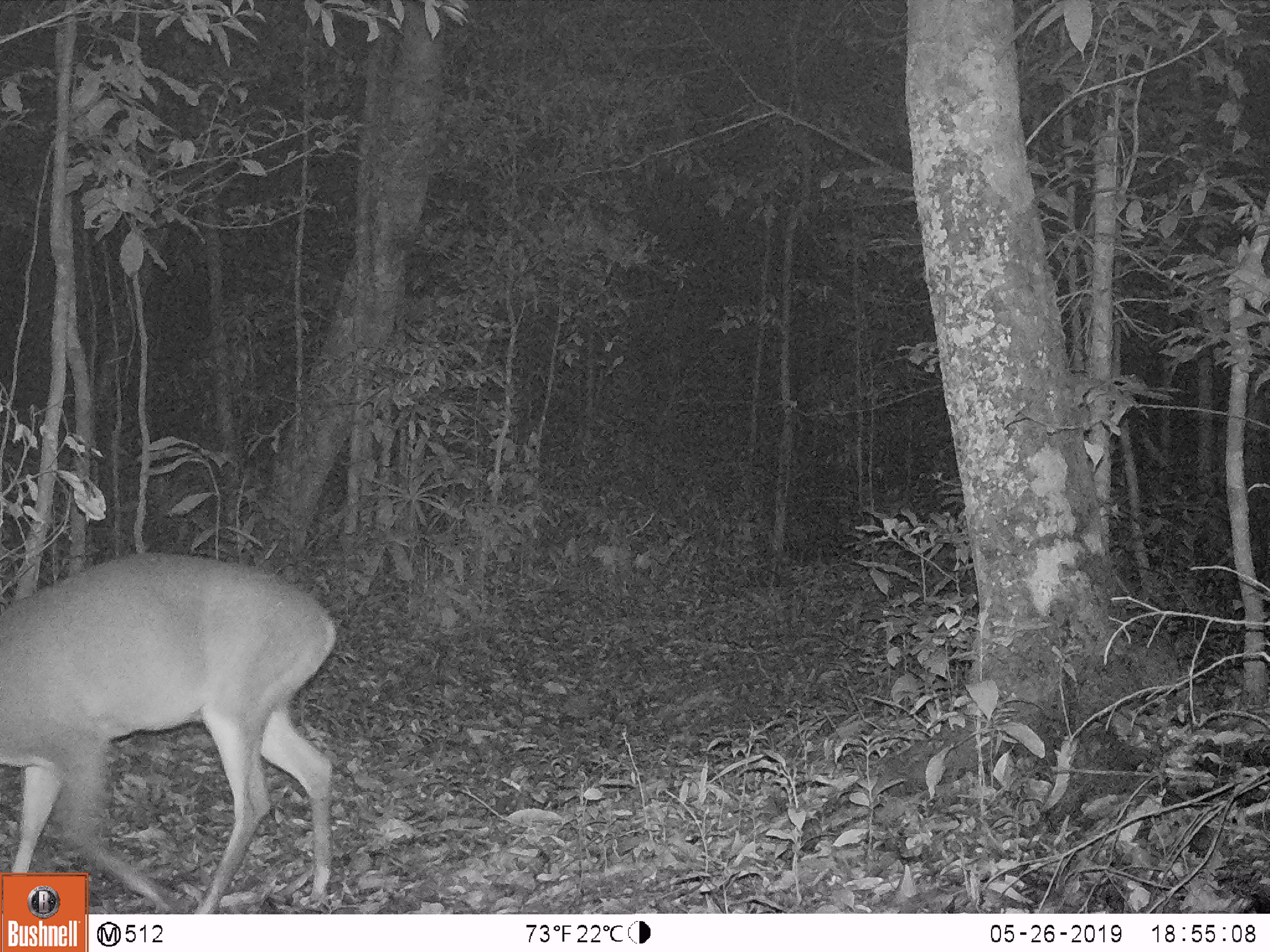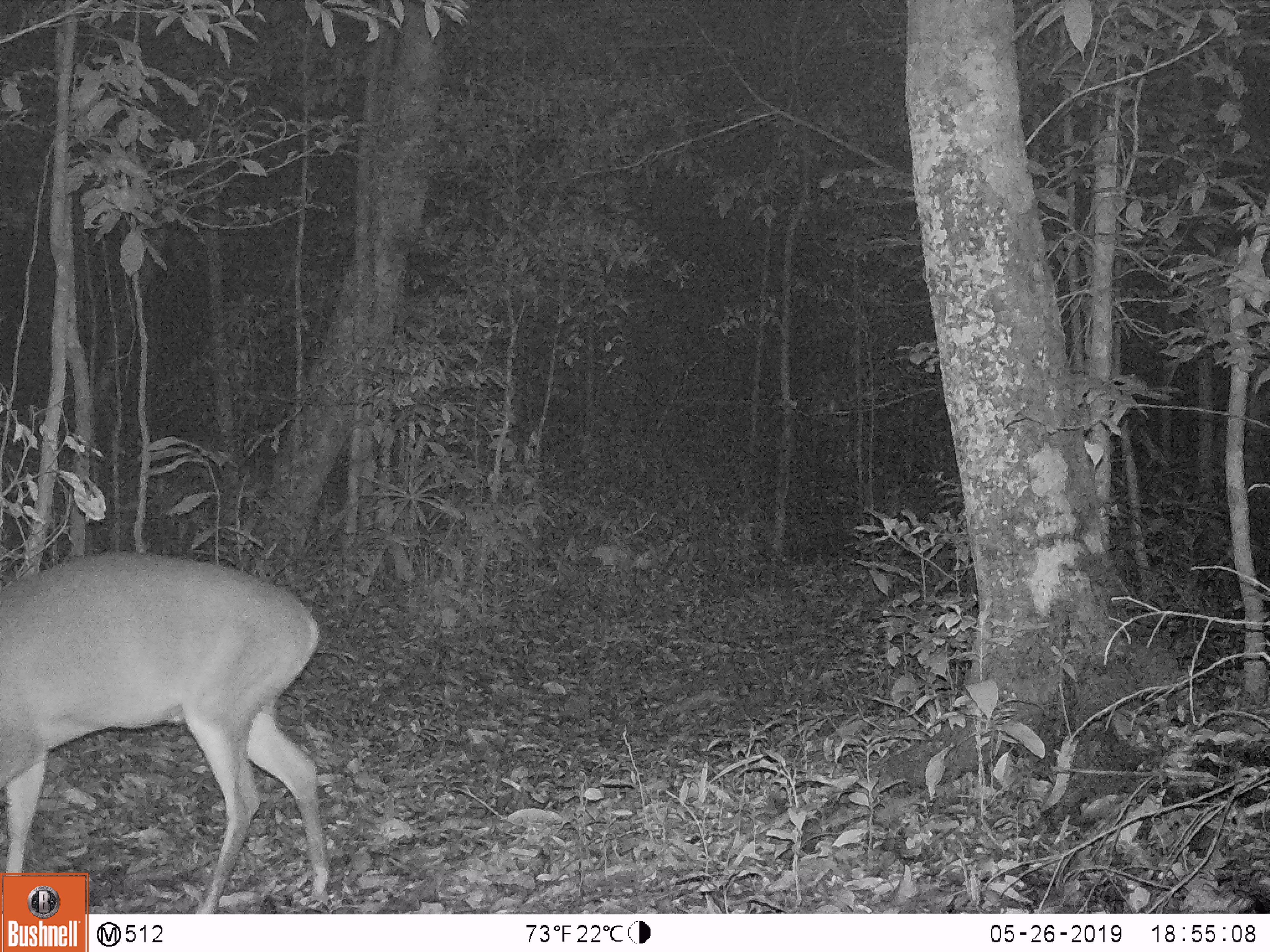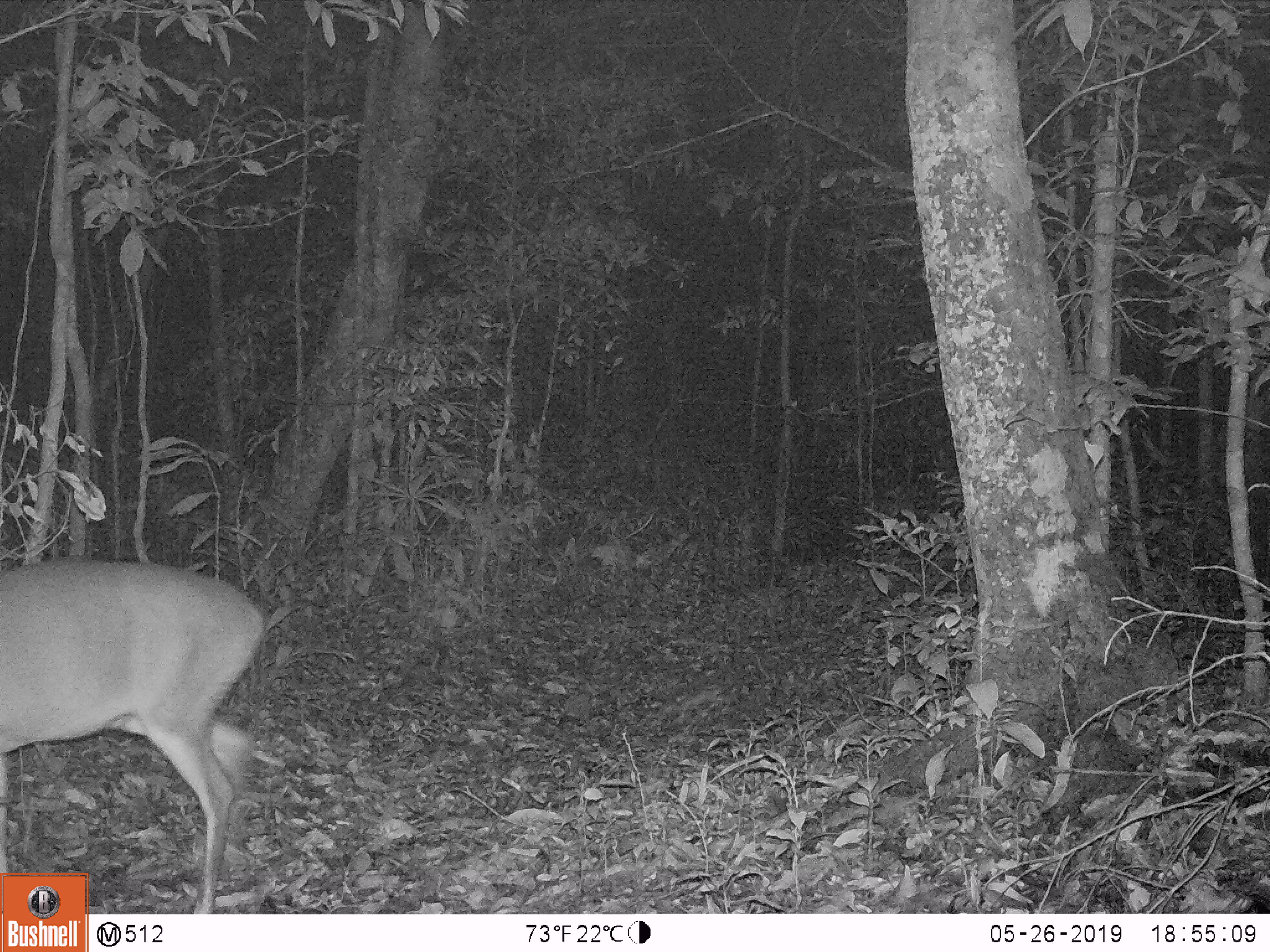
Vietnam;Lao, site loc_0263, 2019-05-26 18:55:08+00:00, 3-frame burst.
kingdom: Animalia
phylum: Chordata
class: Mammalia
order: Artiodactyla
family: Cervidae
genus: Muntiacus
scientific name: Muntiacus vuquangensis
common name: large-antlered muntjac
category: large antlered muntjac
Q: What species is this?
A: Large antlered muntjac (large-antlered muntjac) (Muntiacus vuquangensis).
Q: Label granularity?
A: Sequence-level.